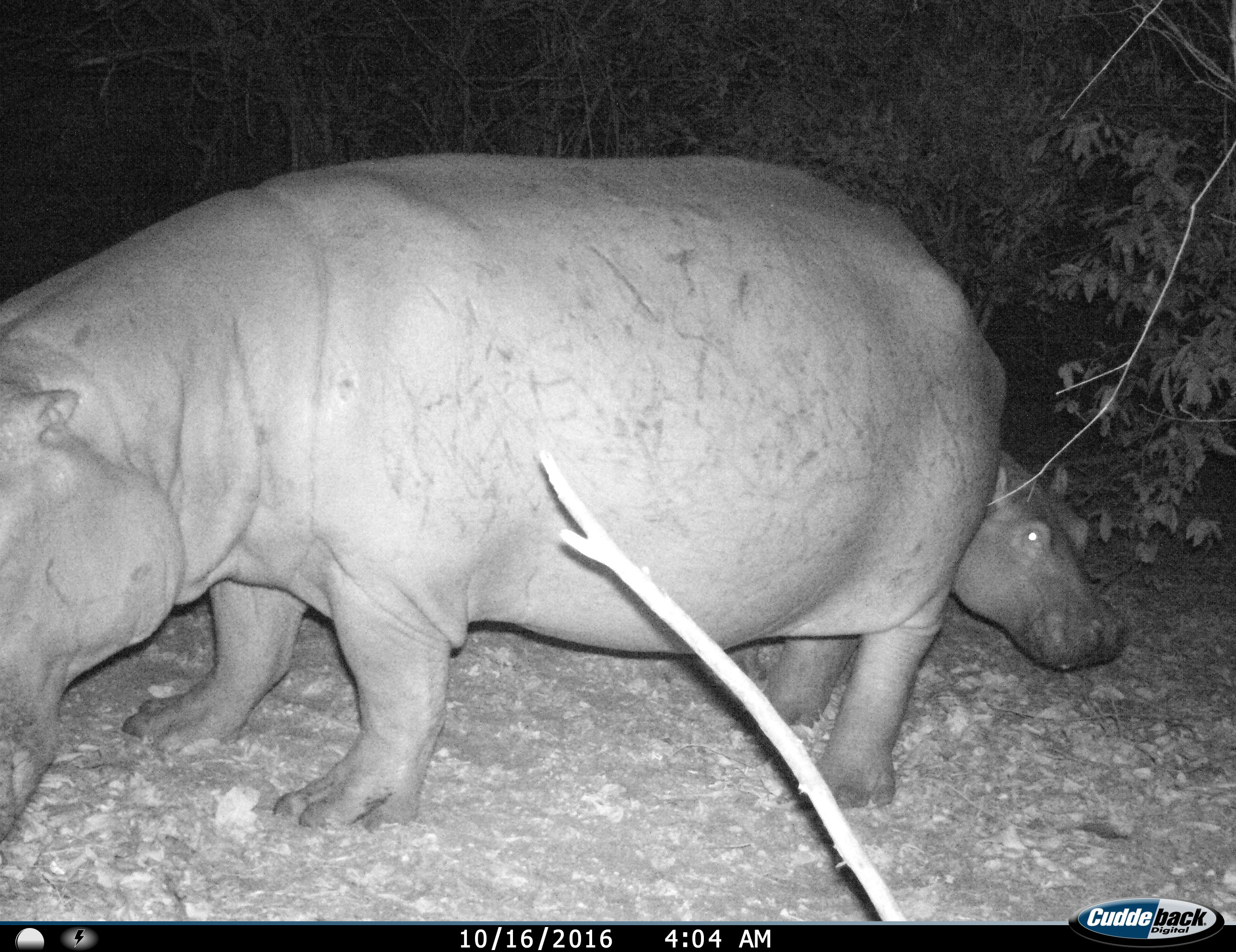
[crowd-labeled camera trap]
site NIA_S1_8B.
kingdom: Animalia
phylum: Chordata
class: Mammalia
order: Artiodactyla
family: Hippopotamidae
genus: Hippopotamus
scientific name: Hippopotamus amphibius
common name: hippopotamus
Hippopotamus (Hippopotamus amphibius), count 2. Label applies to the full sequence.